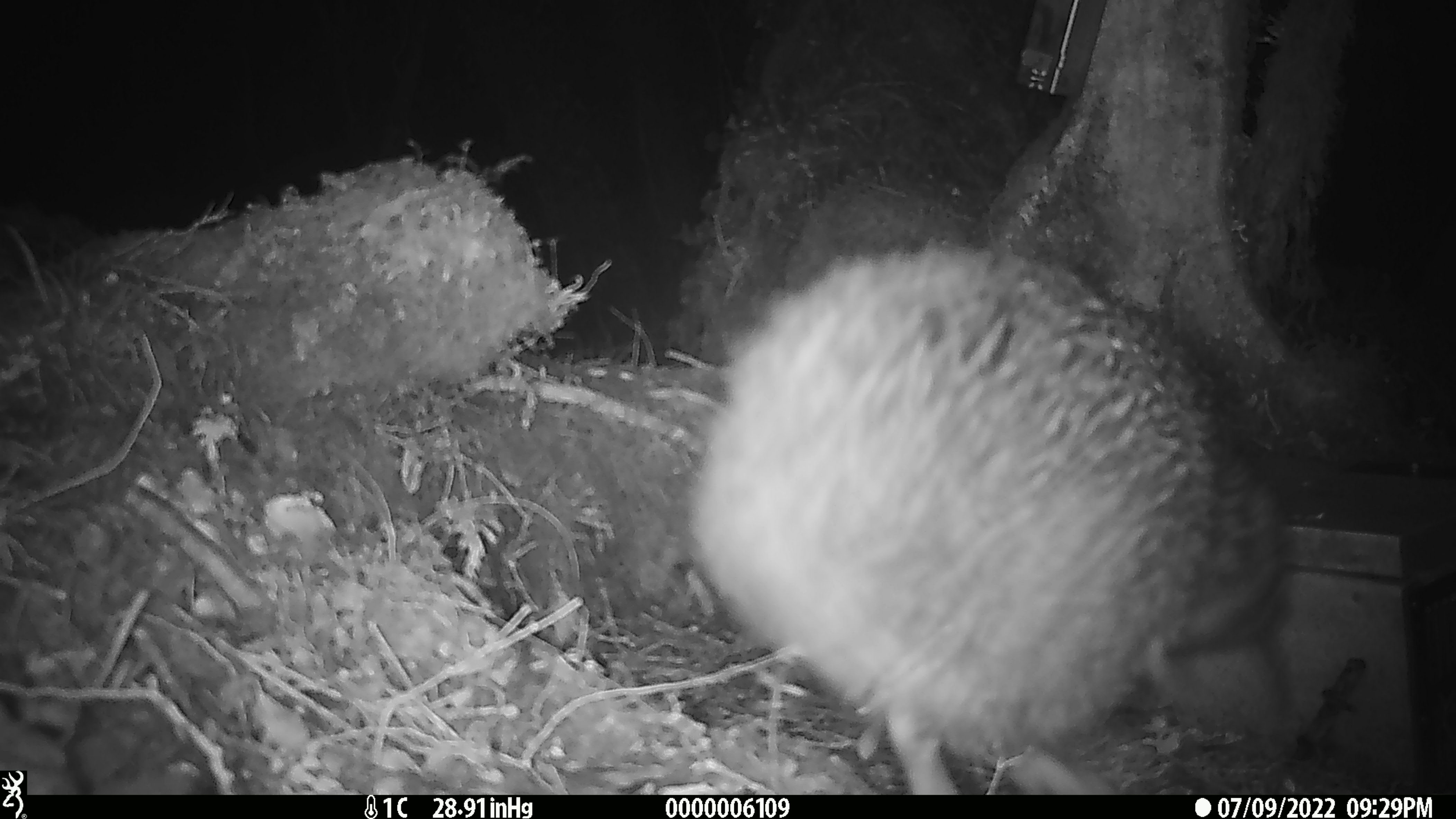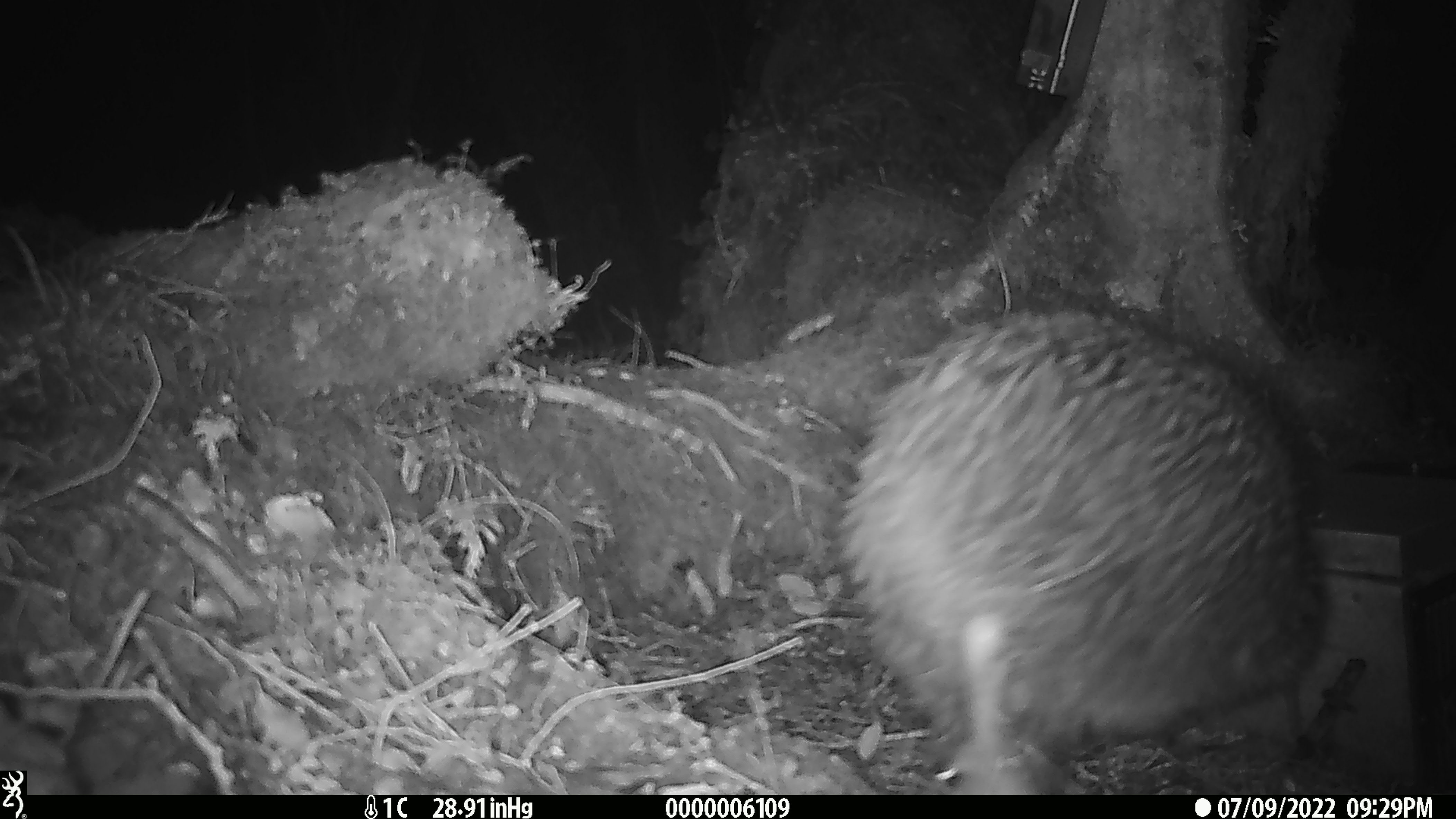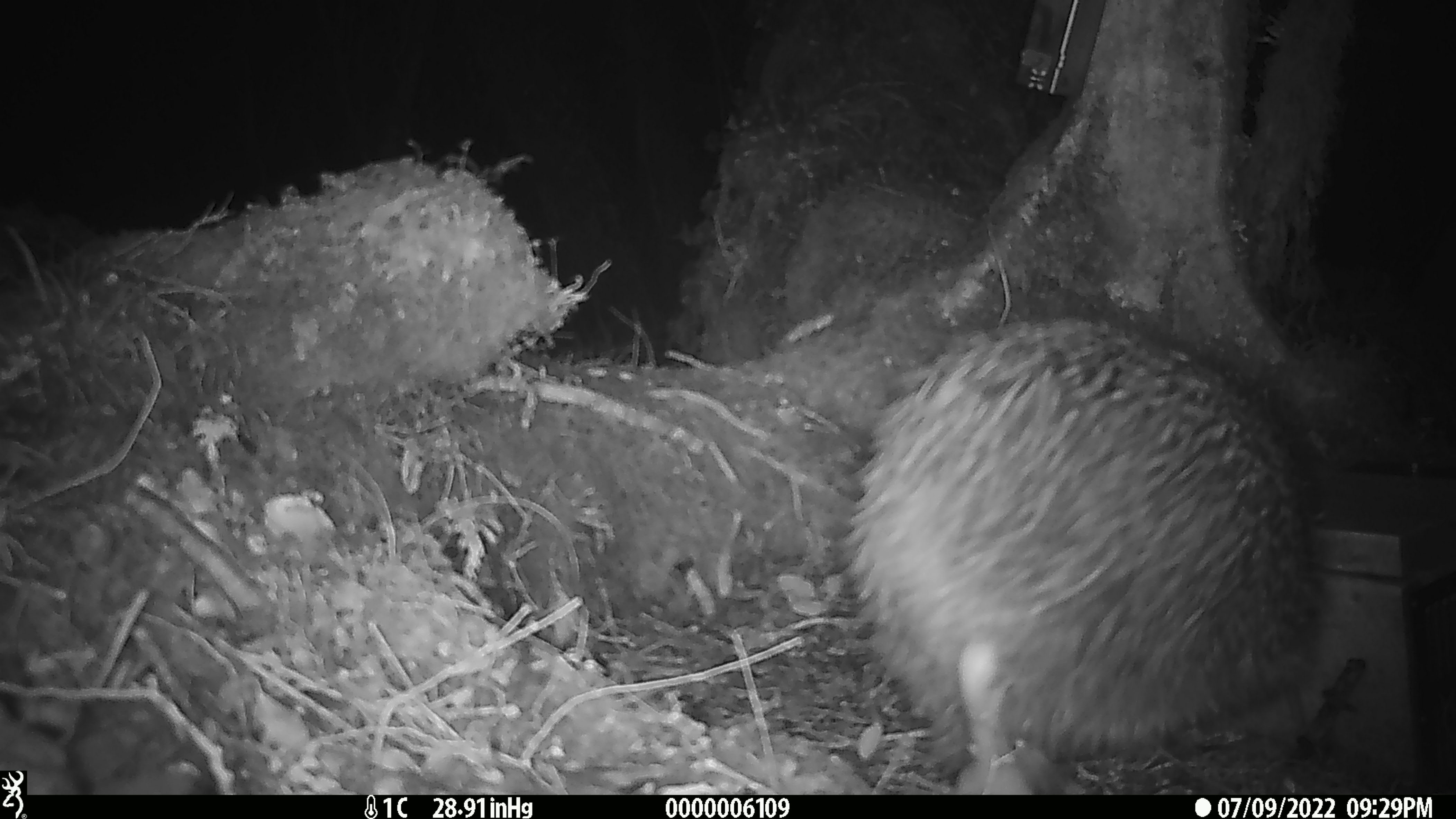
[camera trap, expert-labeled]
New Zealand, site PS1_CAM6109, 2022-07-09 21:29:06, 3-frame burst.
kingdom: Animalia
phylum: Chordata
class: Aves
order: Apterygiformes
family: Apterygidae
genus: Apteryx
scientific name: Apteryx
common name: kiwi